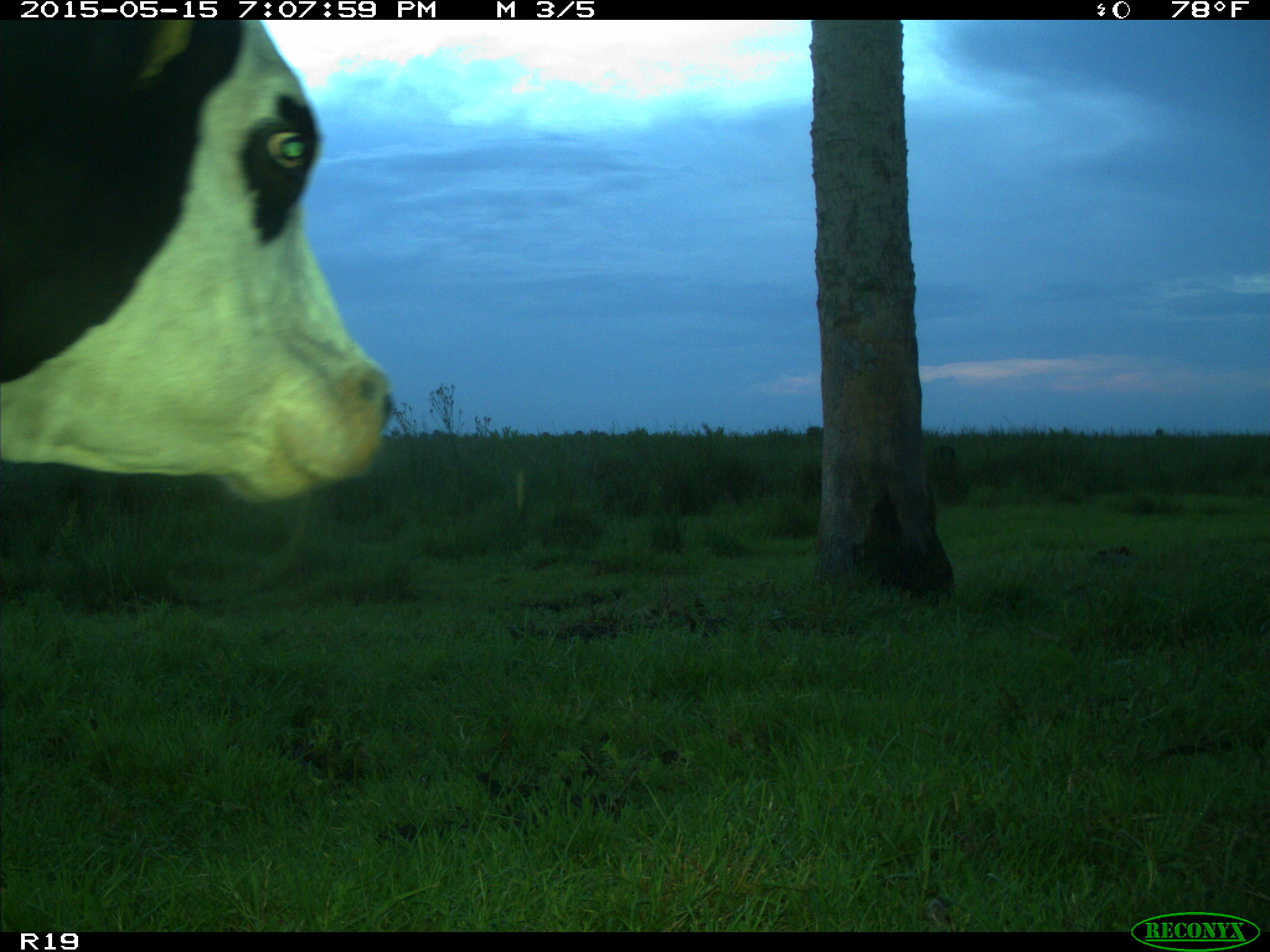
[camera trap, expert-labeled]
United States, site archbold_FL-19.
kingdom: Animalia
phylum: Chordata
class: Mammalia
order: Artiodactyla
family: Bovidae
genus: Bos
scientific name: Bos taurus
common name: domestic cow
Bos taurus (domestic cow).